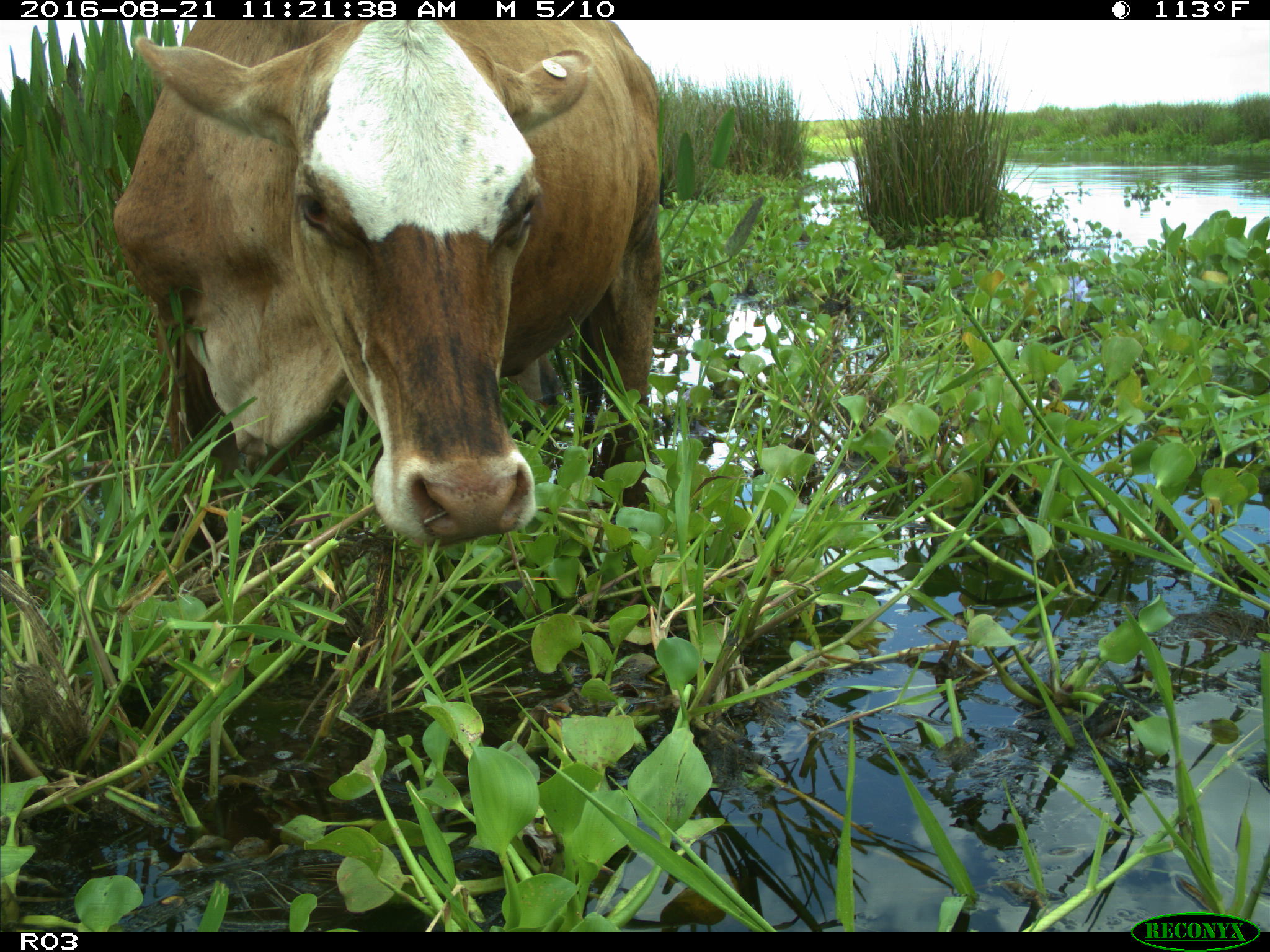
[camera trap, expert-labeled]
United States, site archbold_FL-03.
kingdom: Animalia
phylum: Chordata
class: Mammalia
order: Artiodactyla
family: Bovidae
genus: Bos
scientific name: Bos taurus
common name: domestic cow